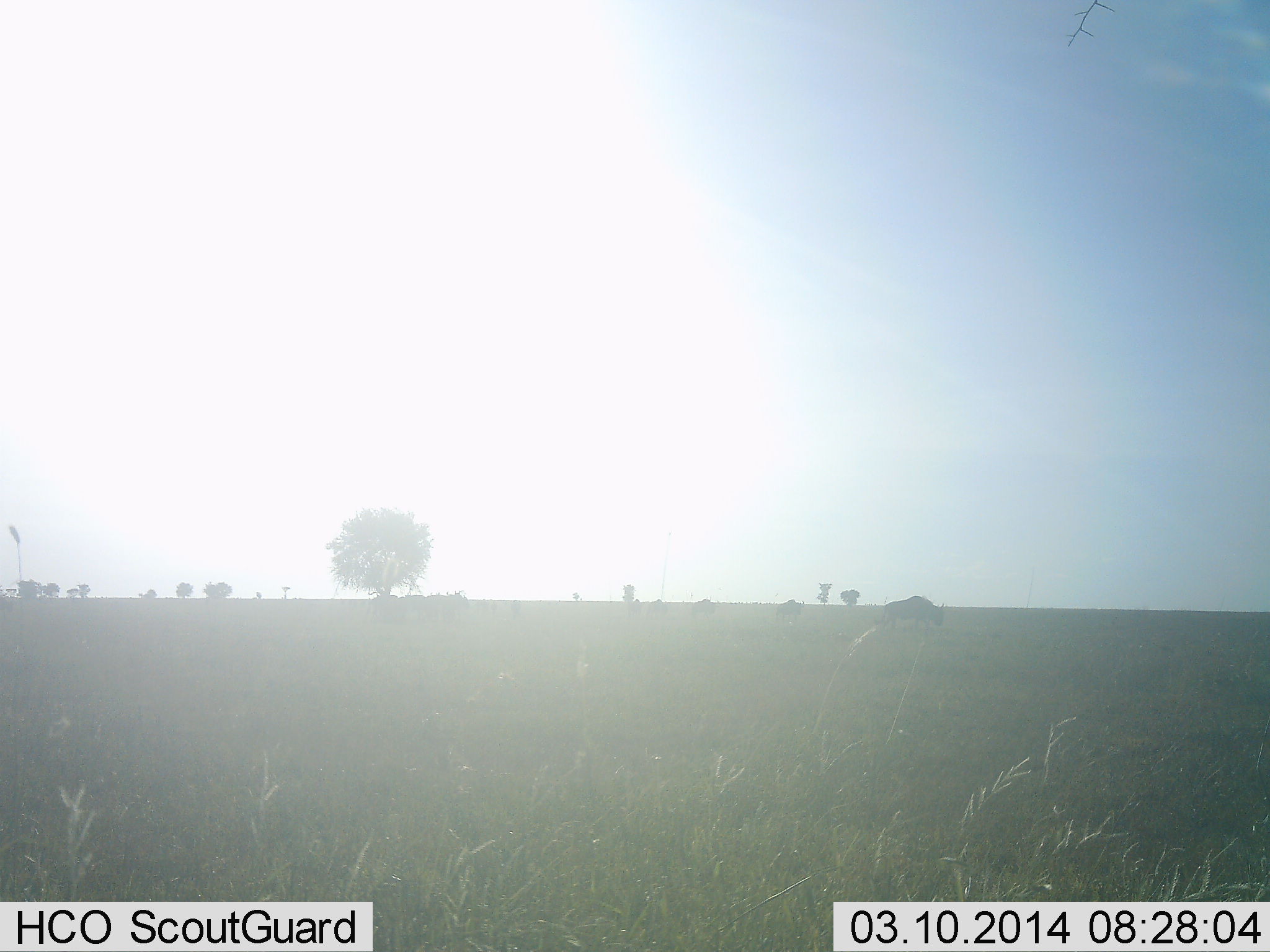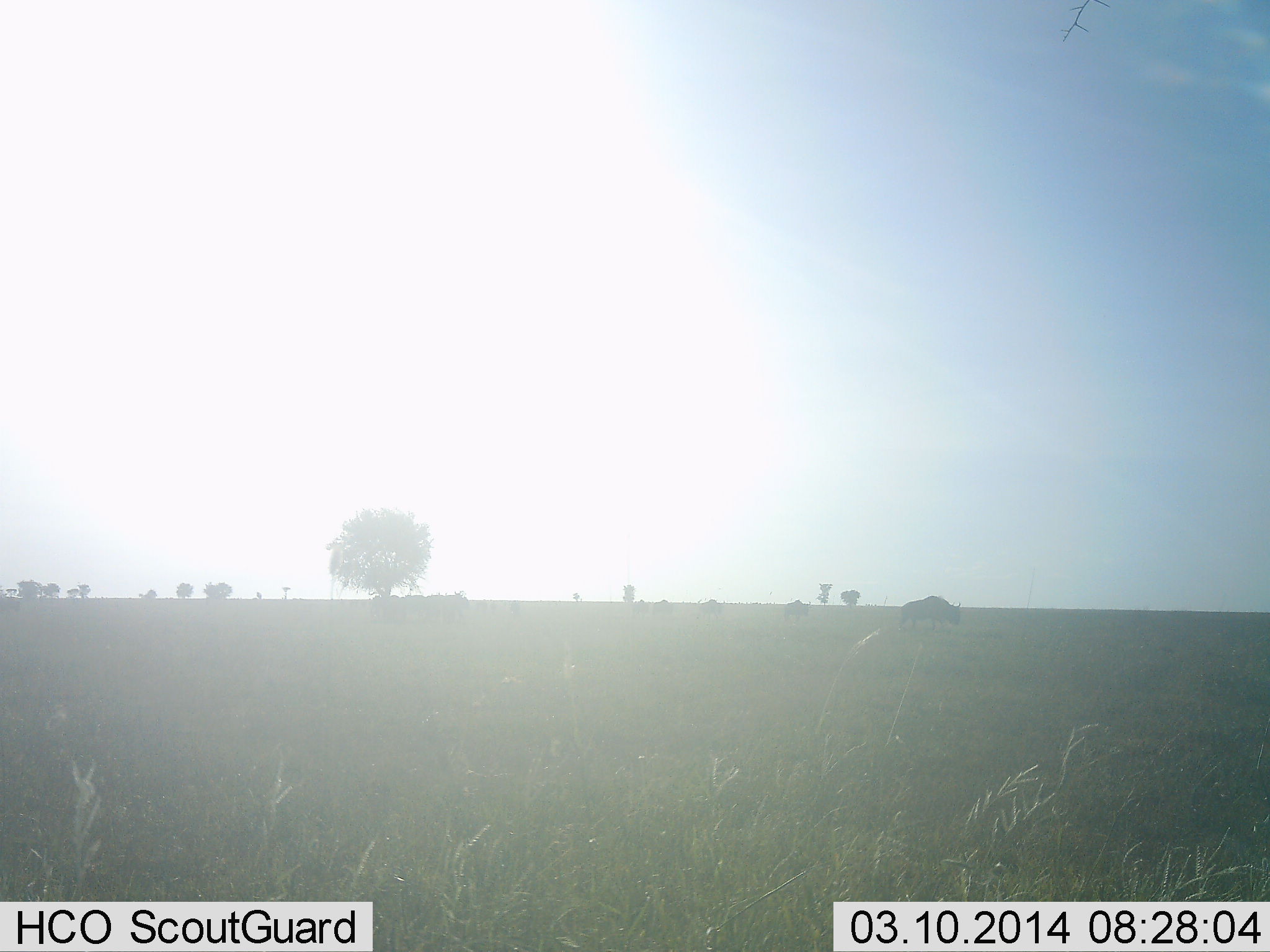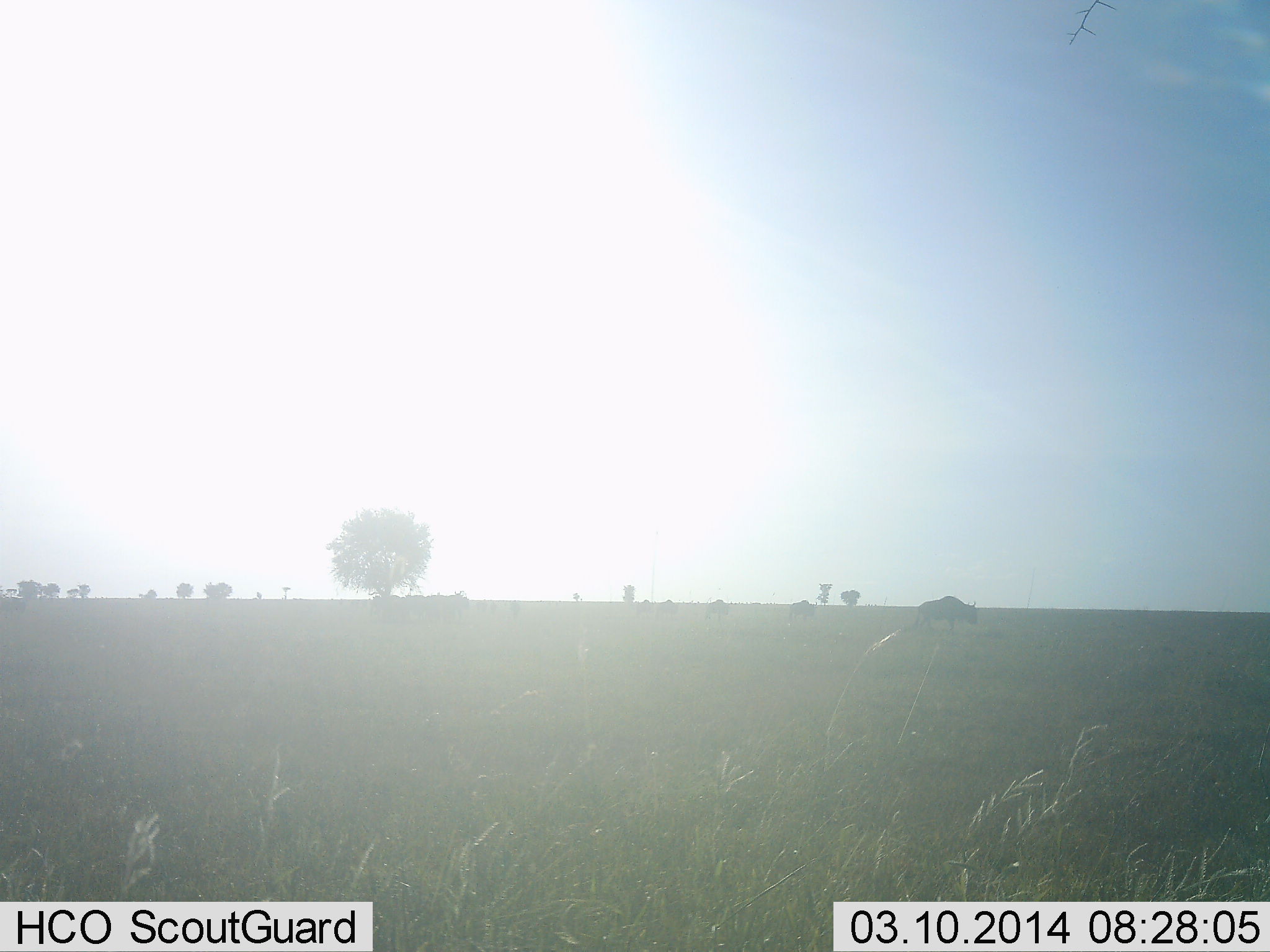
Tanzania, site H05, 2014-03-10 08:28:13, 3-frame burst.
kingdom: Animalia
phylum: Chordata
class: Mammalia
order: Artiodactyla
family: Bovidae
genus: Connochaetes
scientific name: Connochaetes taurinus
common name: blue wildebeest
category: wildebeest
Wildebeest (blue wildebeest) (Connochaetes taurinus), count 5. Behavior (volunteer vote fractions): standing 20%, resting 0%, moving 80%, interacting 0%. Young present (vote fraction): 0%. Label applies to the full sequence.